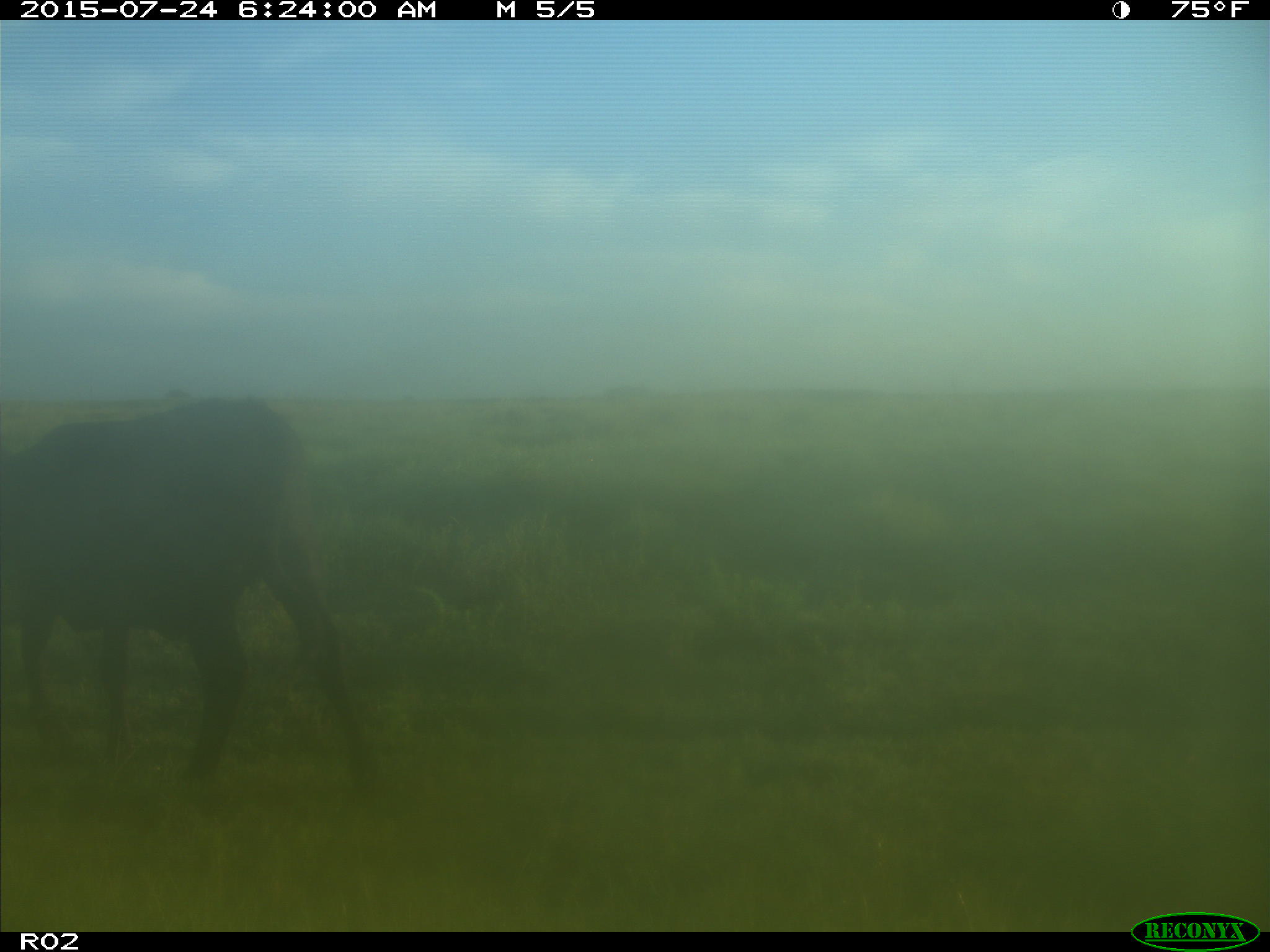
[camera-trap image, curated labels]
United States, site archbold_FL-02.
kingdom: Animalia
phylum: Chordata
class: Mammalia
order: Artiodactyla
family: Bovidae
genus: Bos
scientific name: Bos taurus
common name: domestic cow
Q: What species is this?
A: Bos taurus (domestic cow).